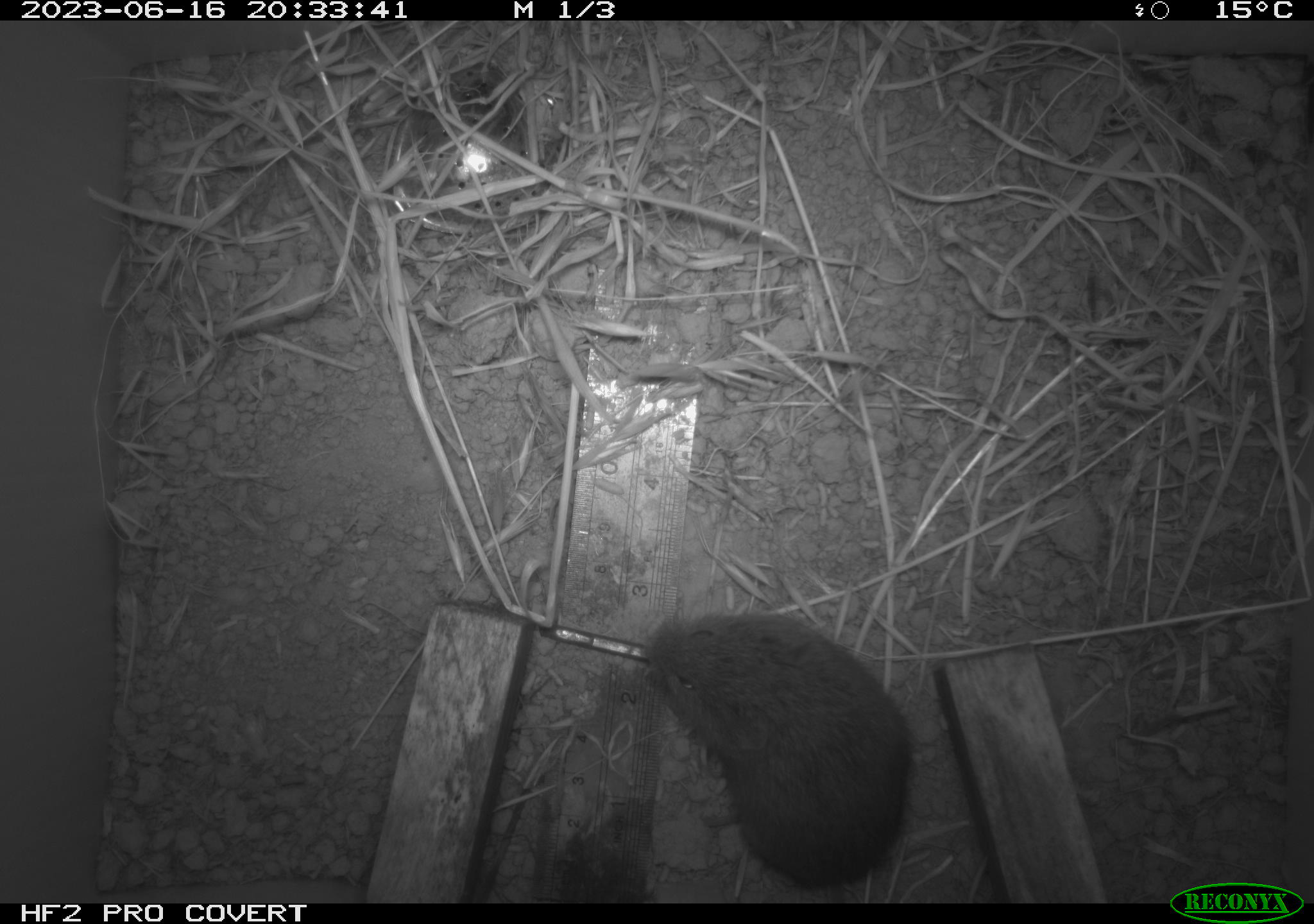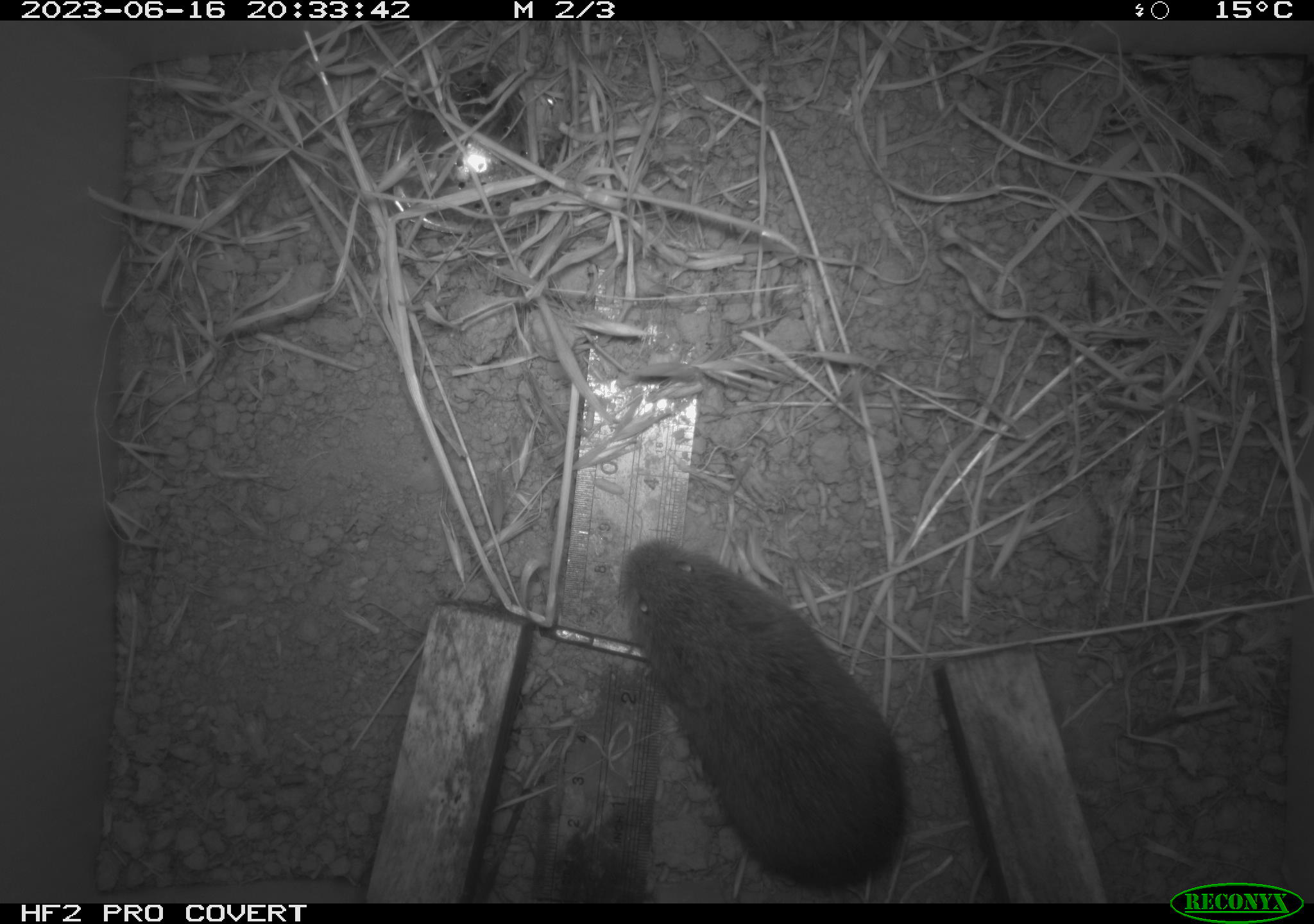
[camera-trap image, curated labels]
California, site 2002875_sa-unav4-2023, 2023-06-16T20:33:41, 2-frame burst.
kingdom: Animalia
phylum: Chordata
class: Mammalia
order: Rodentia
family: Cricetidae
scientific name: Arvicolinae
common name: voles, lemmings, and muskrats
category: arvicolinae subfamily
Arvicolinae subfamily (voles, lemmings, and muskrats) (Arvicolinae).